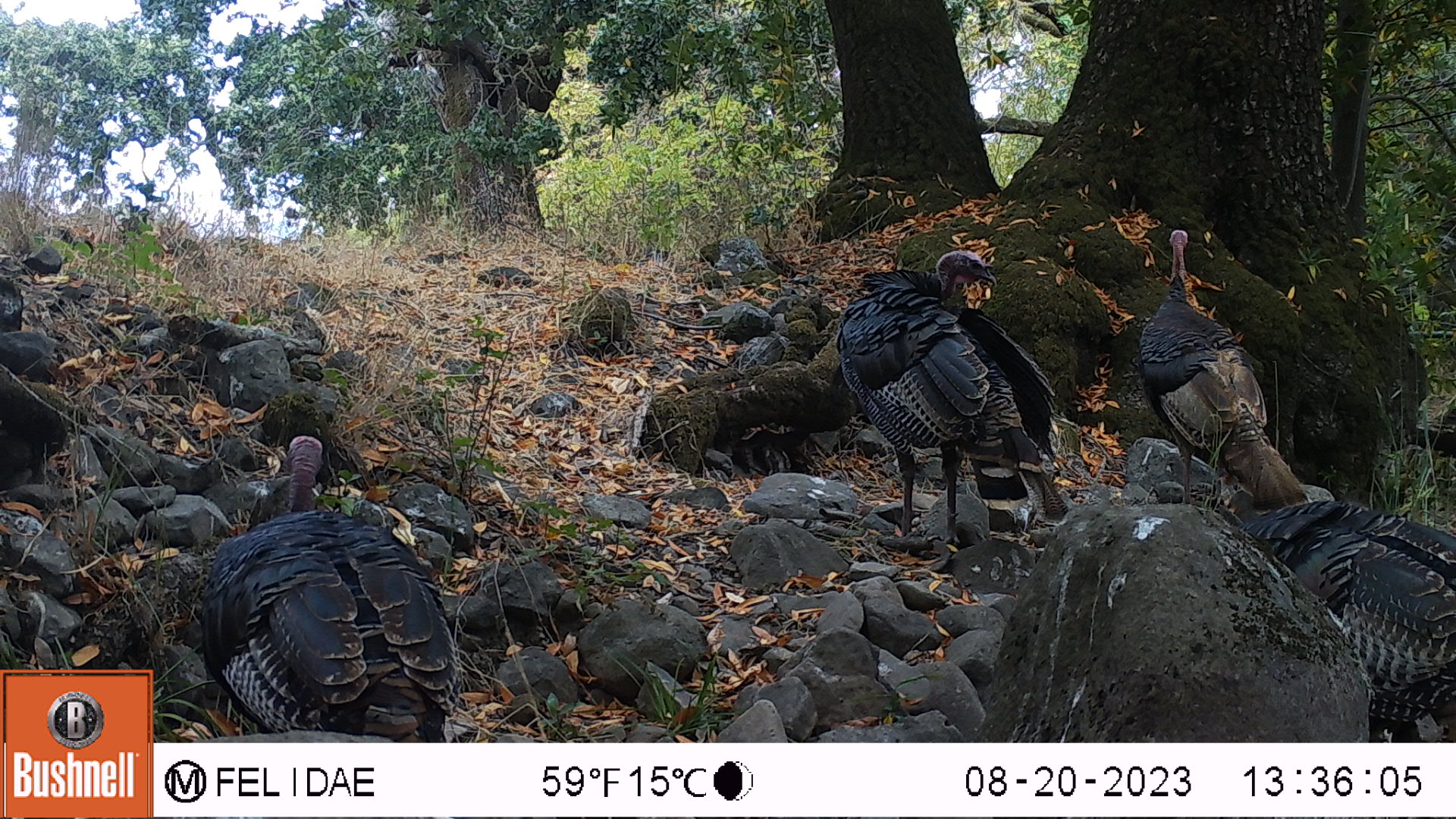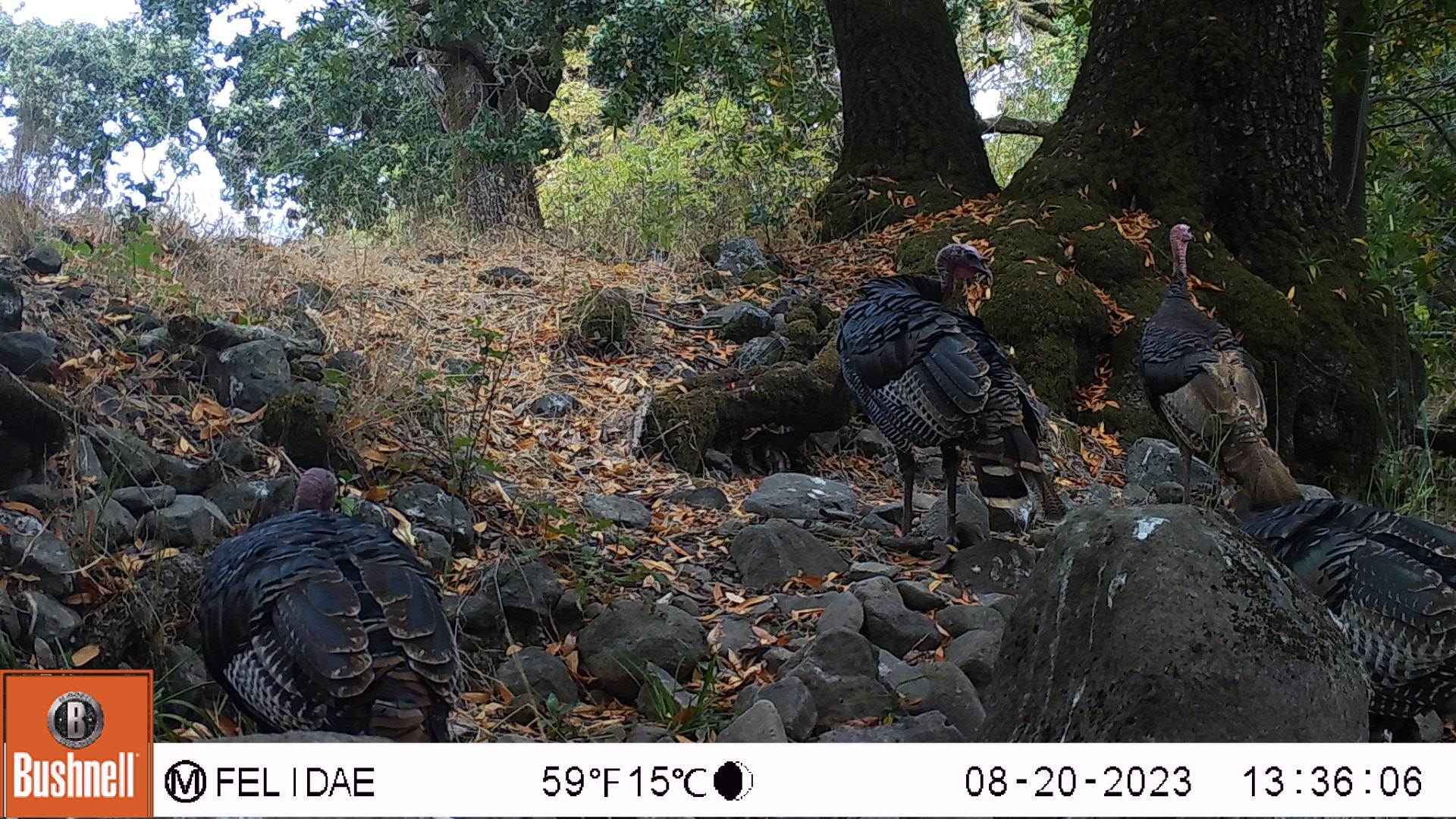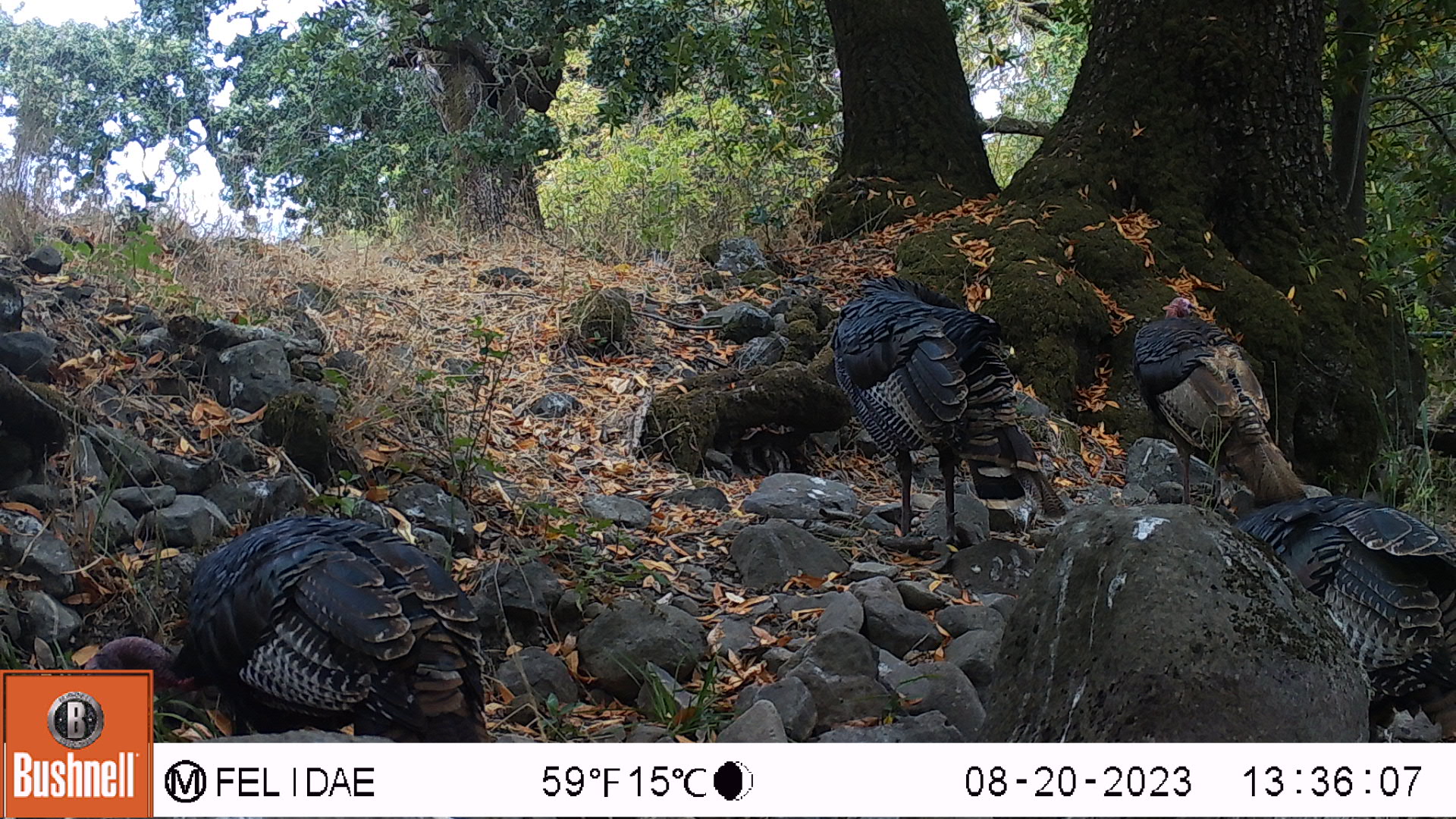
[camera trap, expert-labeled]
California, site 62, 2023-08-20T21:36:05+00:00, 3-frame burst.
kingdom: Animalia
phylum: Chordata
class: Aves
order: Galliformes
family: Phasianidae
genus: Meleagris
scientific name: Meleagris gallopavo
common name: turkey